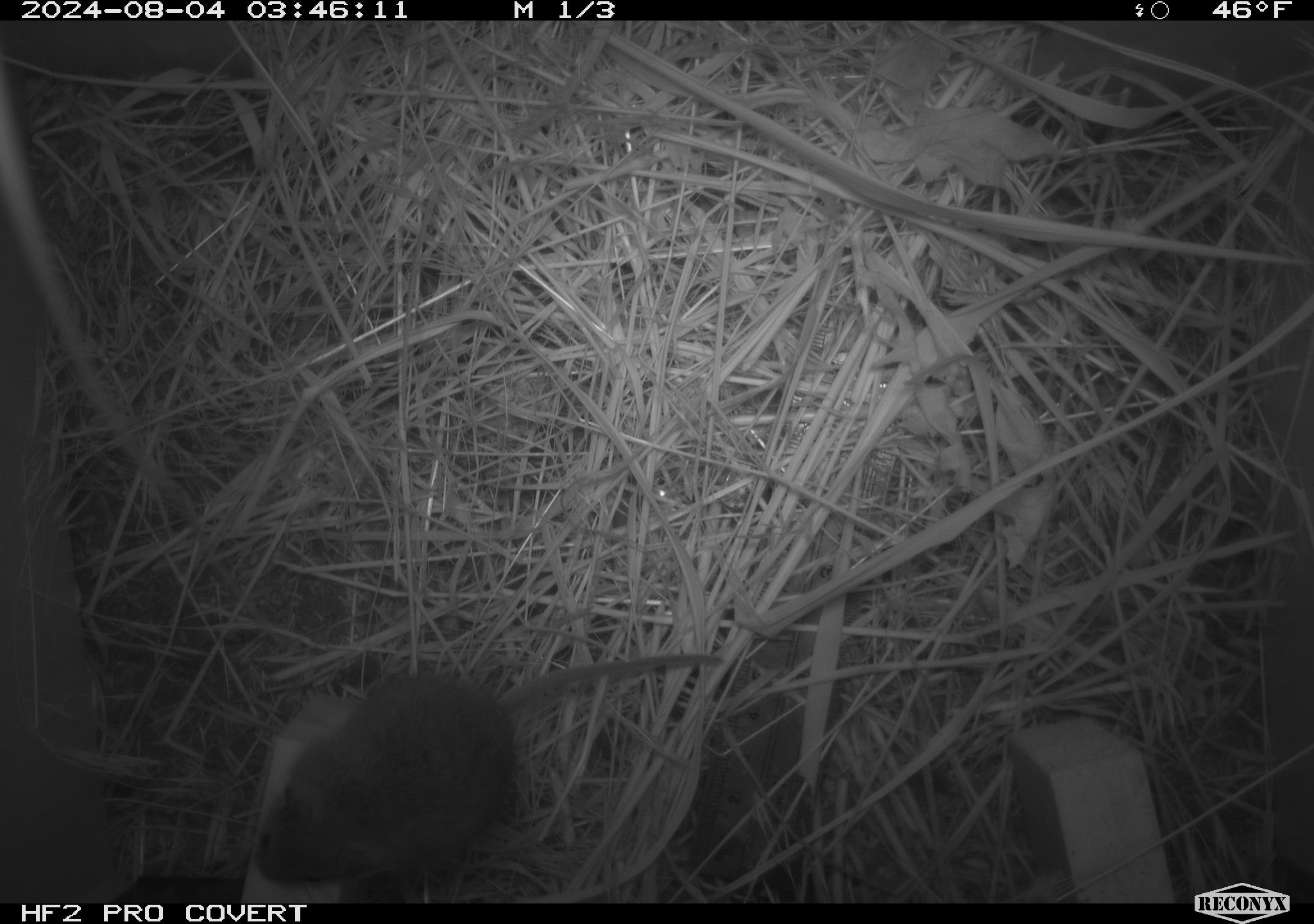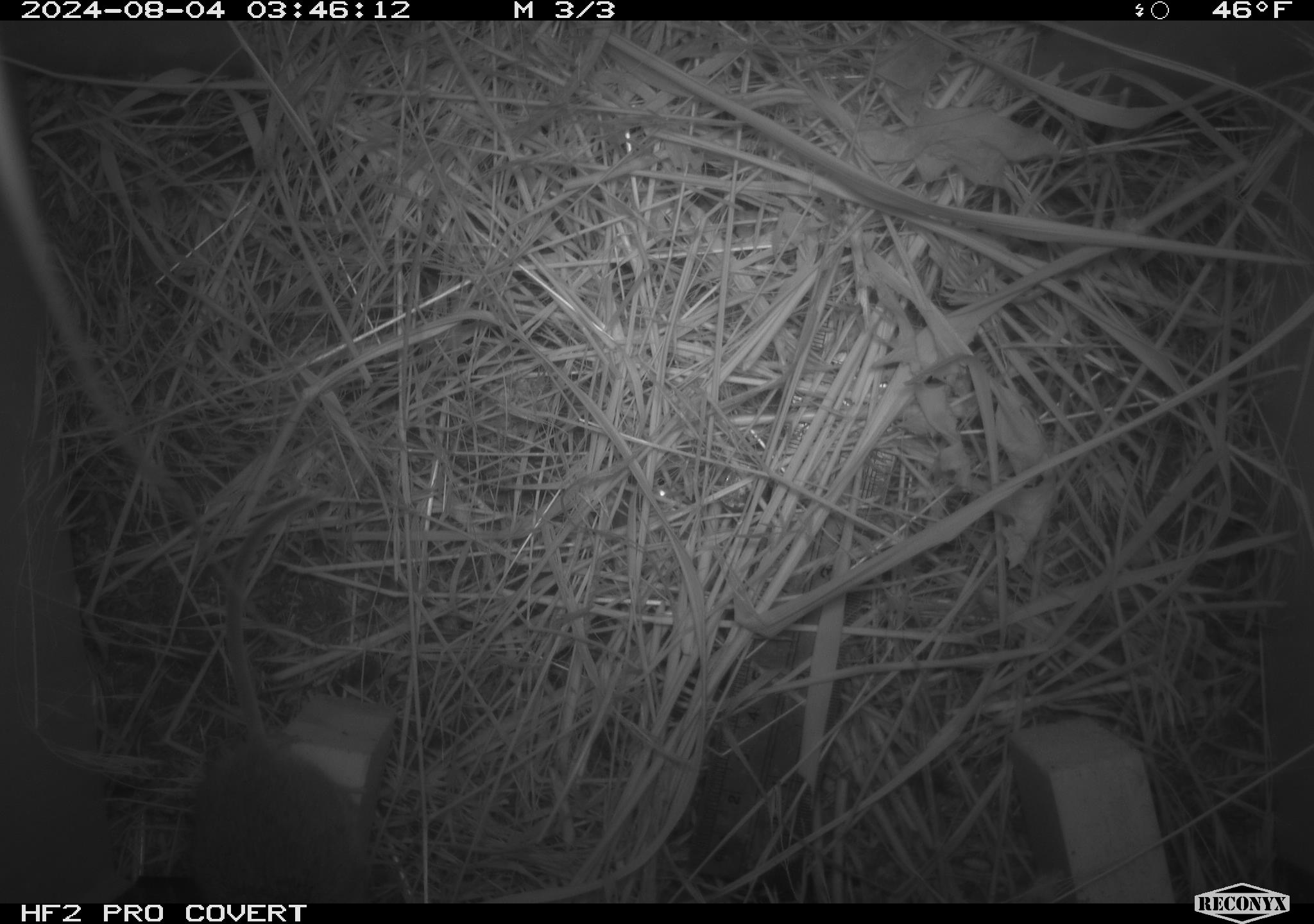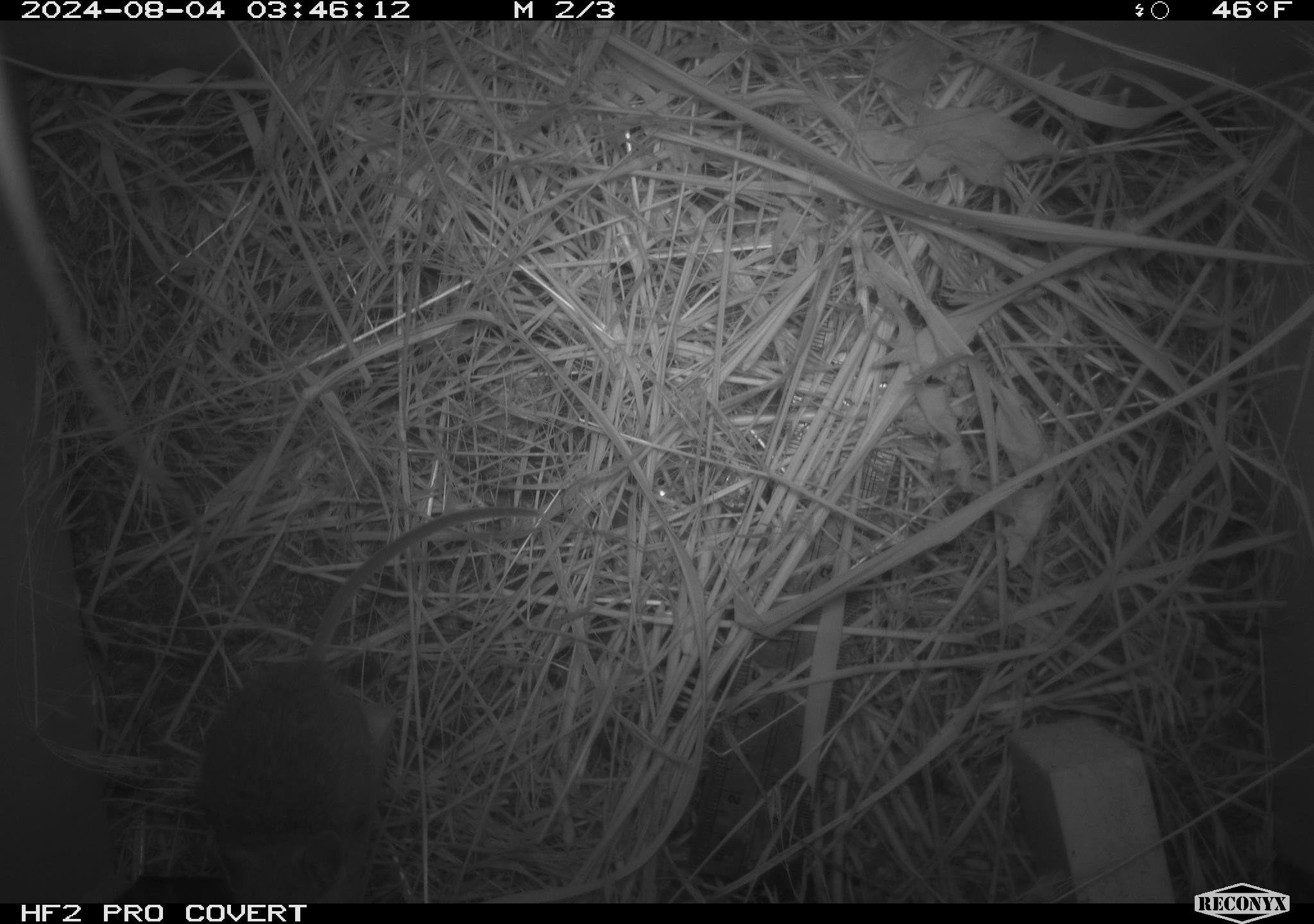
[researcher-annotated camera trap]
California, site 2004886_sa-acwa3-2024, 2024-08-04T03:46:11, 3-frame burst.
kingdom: Animalia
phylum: Chordata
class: Mammalia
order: Rodentia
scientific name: Rodentia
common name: mouse species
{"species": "mouse species (Rodentia)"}